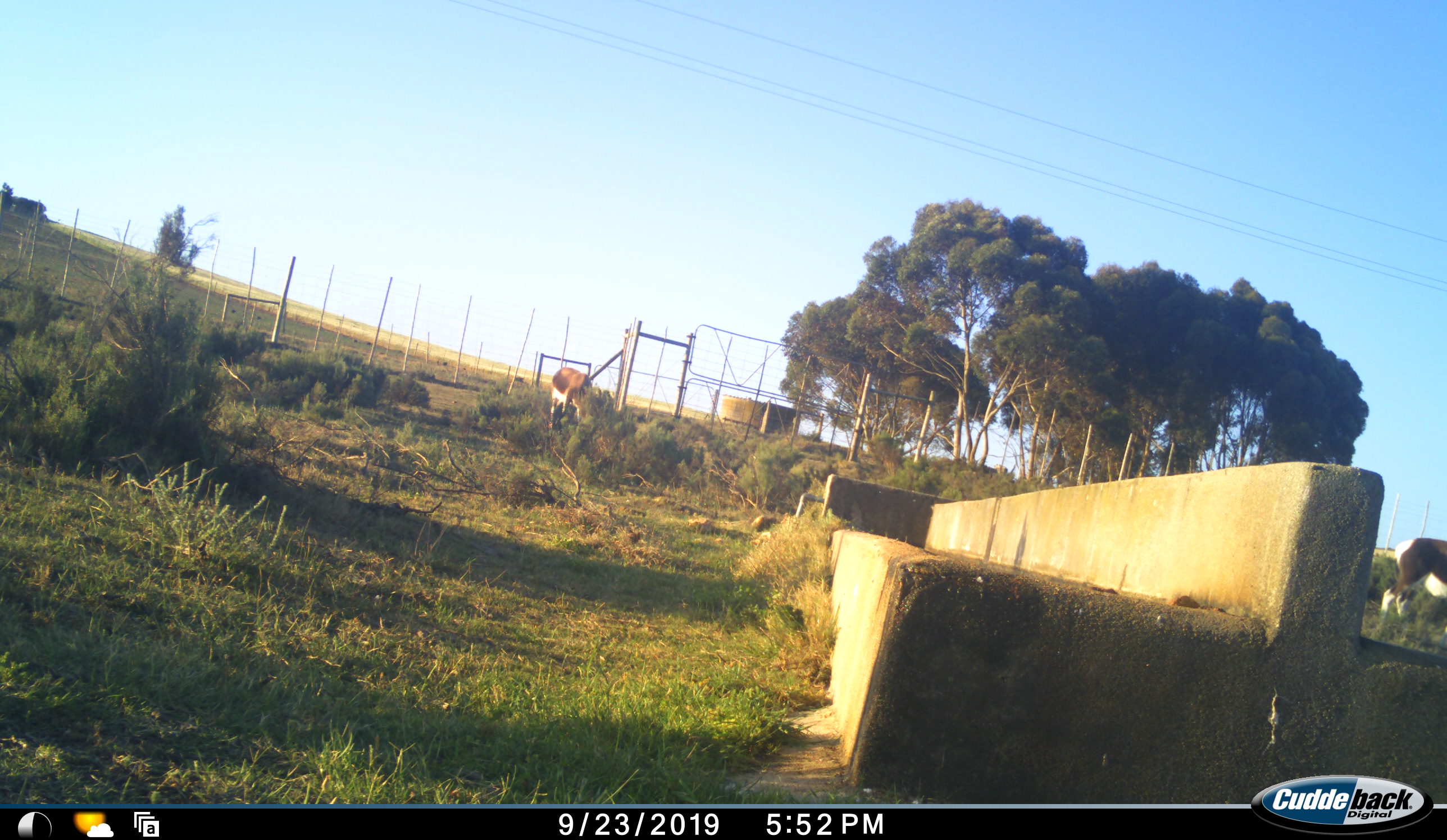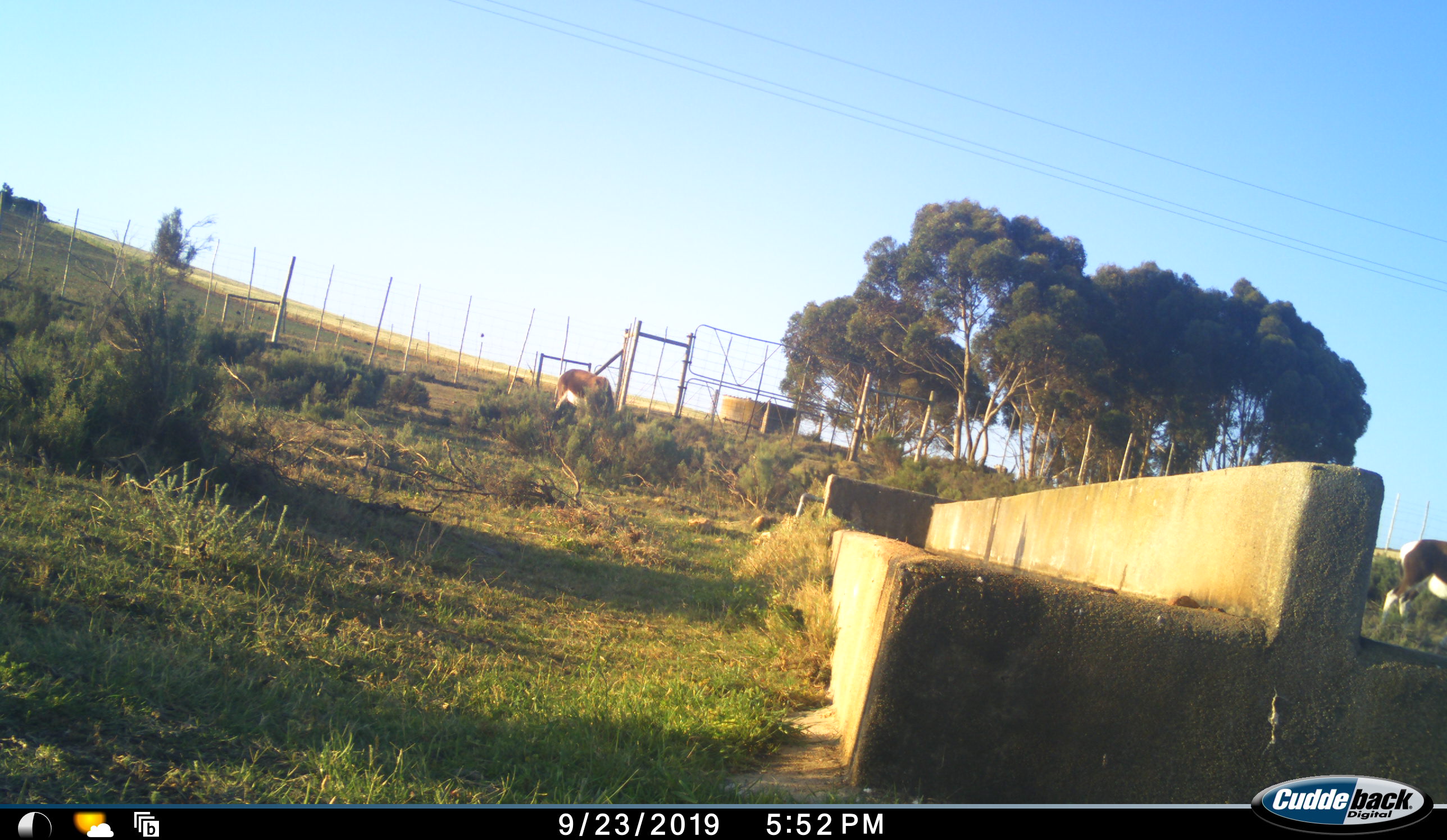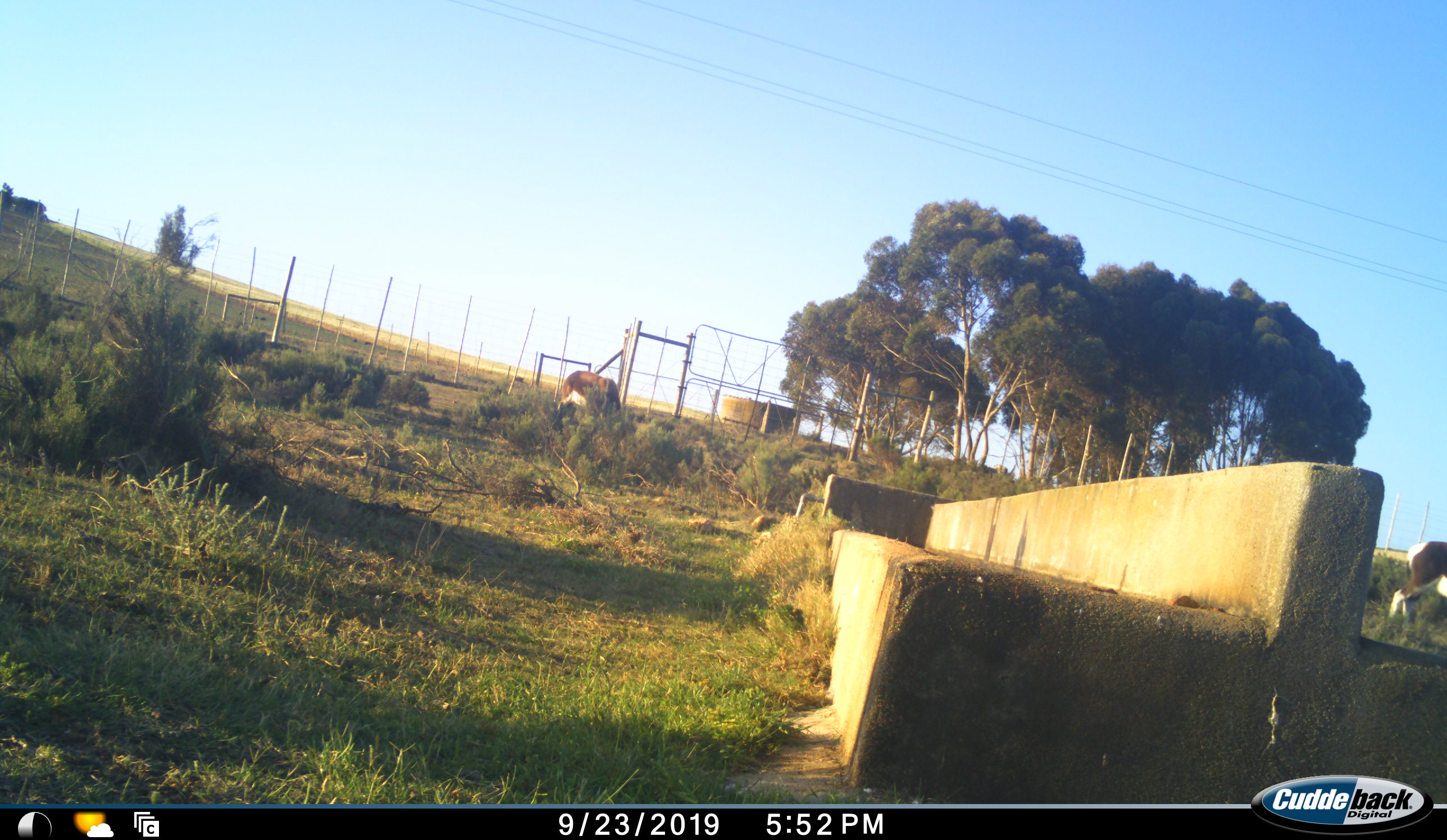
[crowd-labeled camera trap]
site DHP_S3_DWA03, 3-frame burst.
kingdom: Animalia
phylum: Chordata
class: Mammalia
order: Artiodactyla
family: Bovidae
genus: Damaliscus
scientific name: Damaliscus pygargus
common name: bontebok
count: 2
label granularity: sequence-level